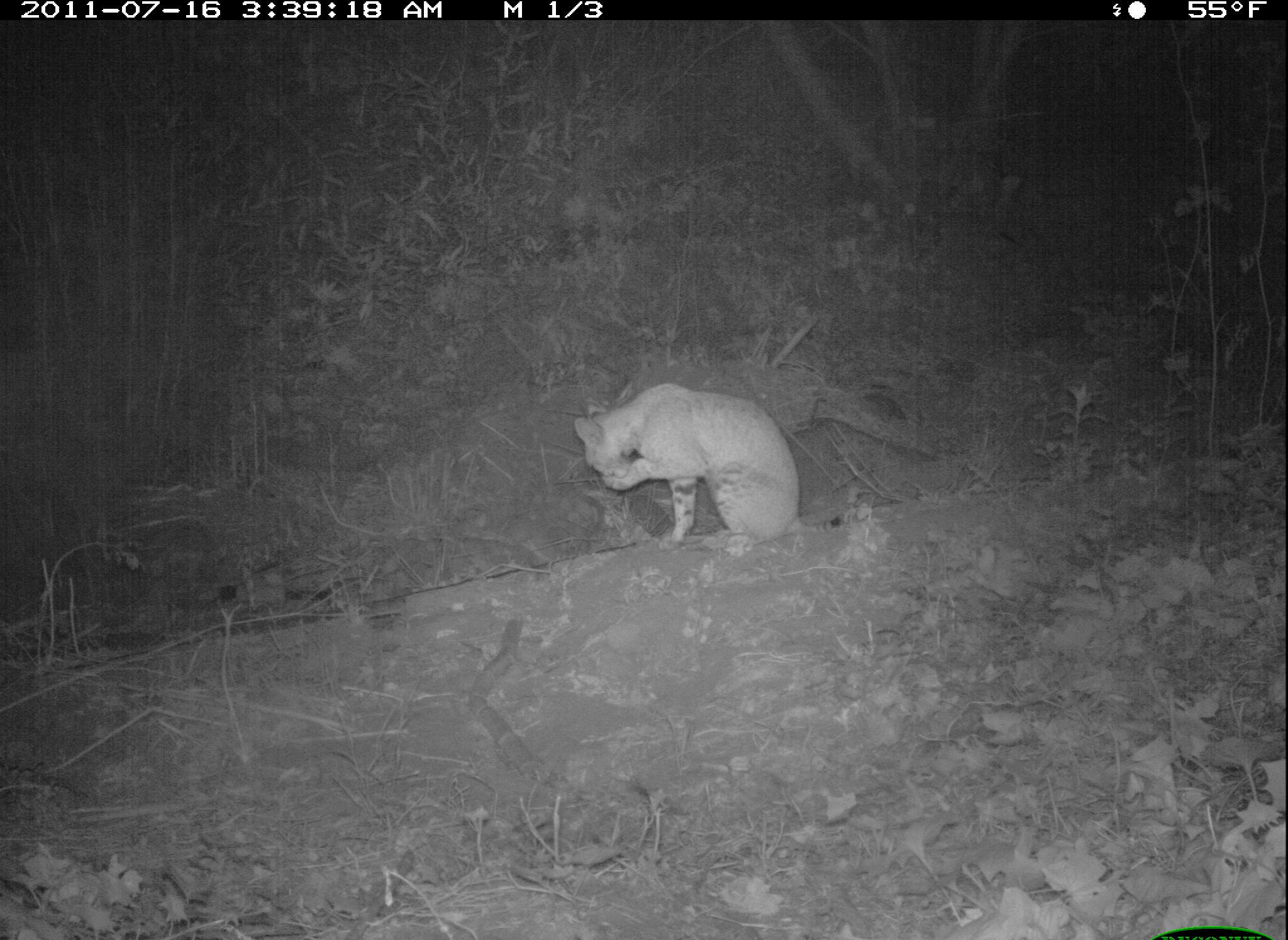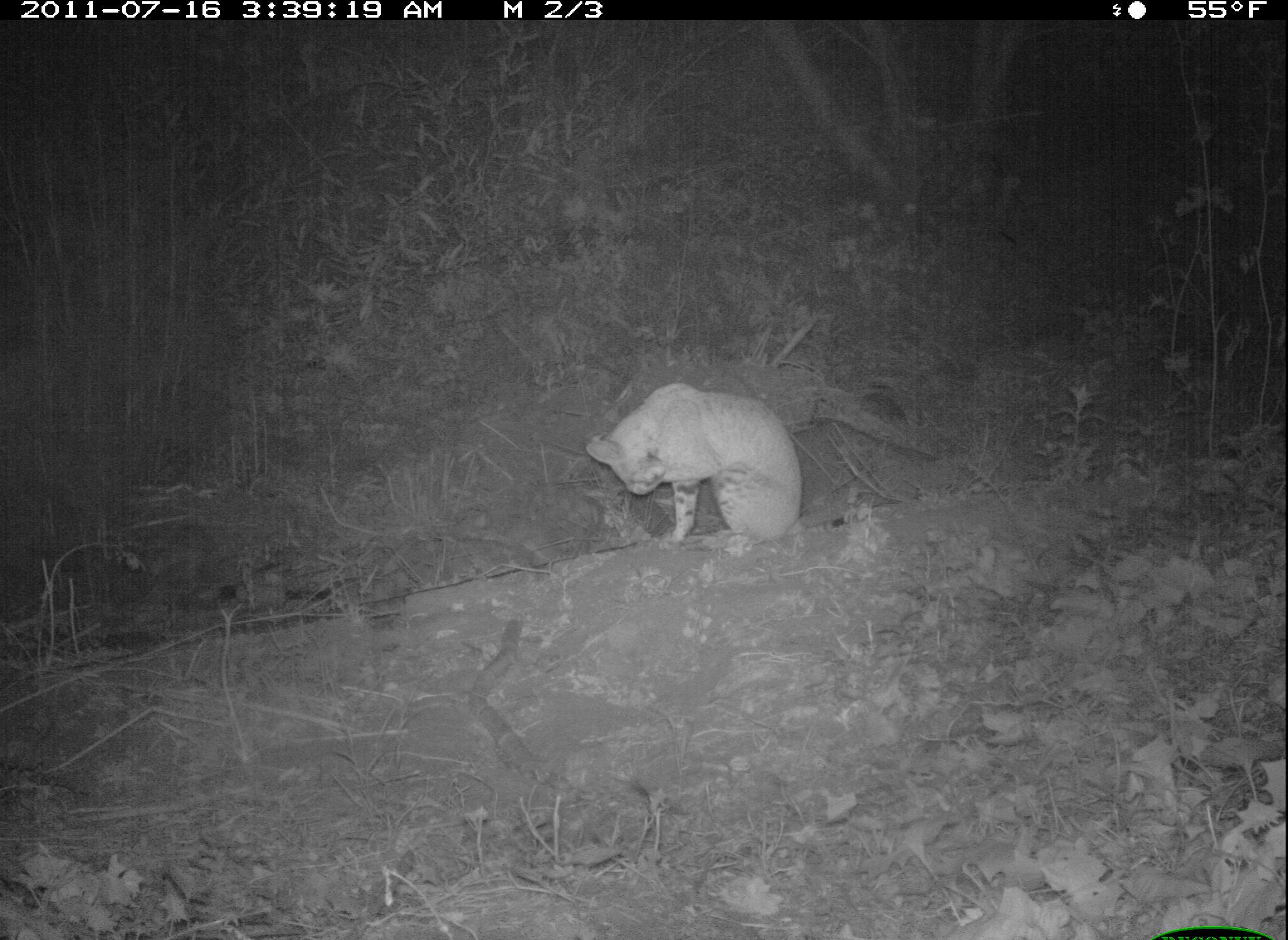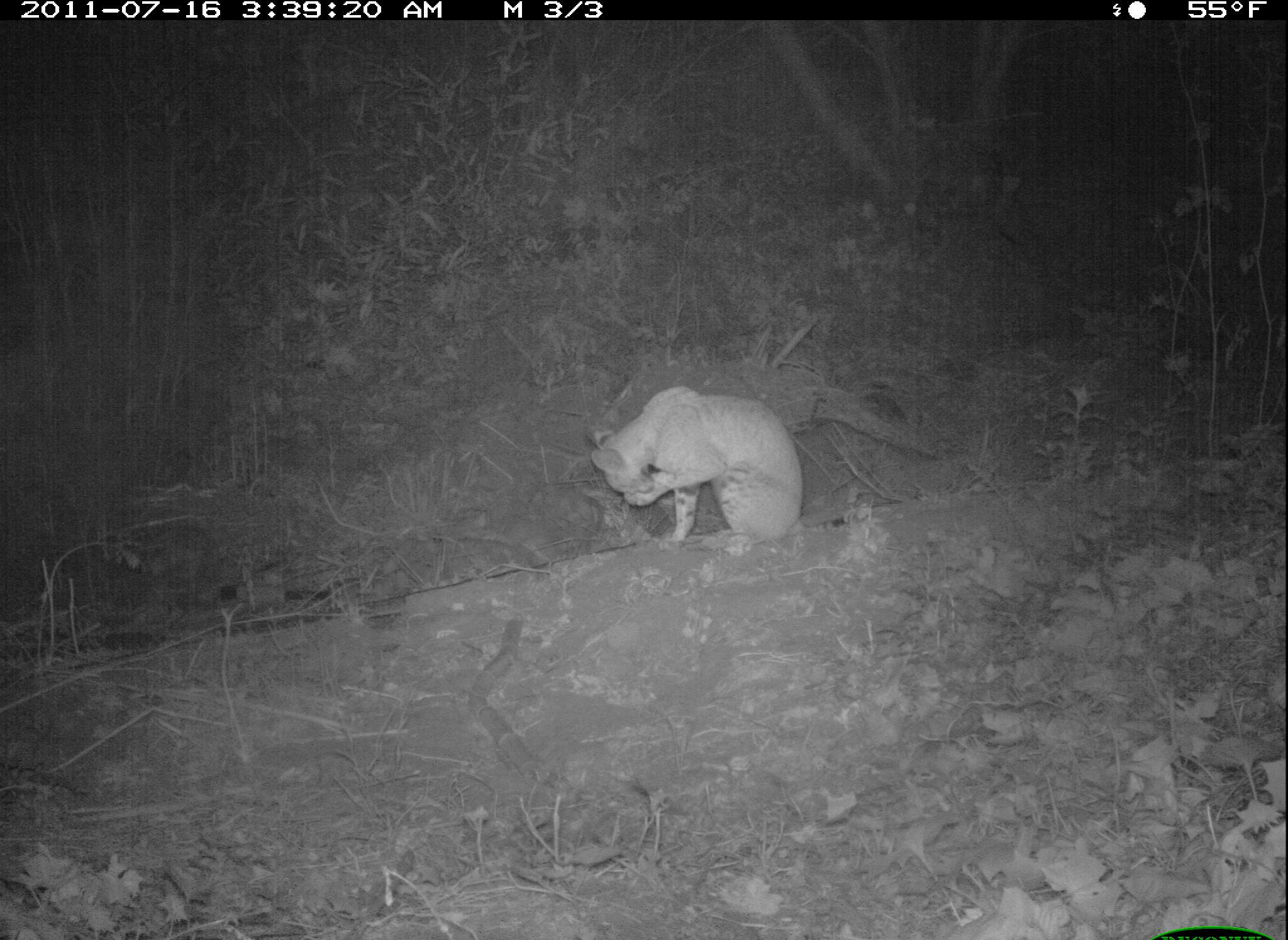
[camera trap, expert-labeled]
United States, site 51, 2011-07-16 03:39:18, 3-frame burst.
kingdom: Animalia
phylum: Chordata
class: Mammalia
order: Carnivora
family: Felidae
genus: Lynx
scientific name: Lynx rufus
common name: bobcat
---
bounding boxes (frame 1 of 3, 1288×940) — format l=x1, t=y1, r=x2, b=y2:
bobcat: l=564, t=369, r=863, b=569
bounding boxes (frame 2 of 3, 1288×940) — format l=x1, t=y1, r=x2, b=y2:
bobcat: l=580, t=375, r=834, b=552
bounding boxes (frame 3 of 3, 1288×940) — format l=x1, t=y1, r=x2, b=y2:
bobcat: l=576, t=390, r=811, b=567